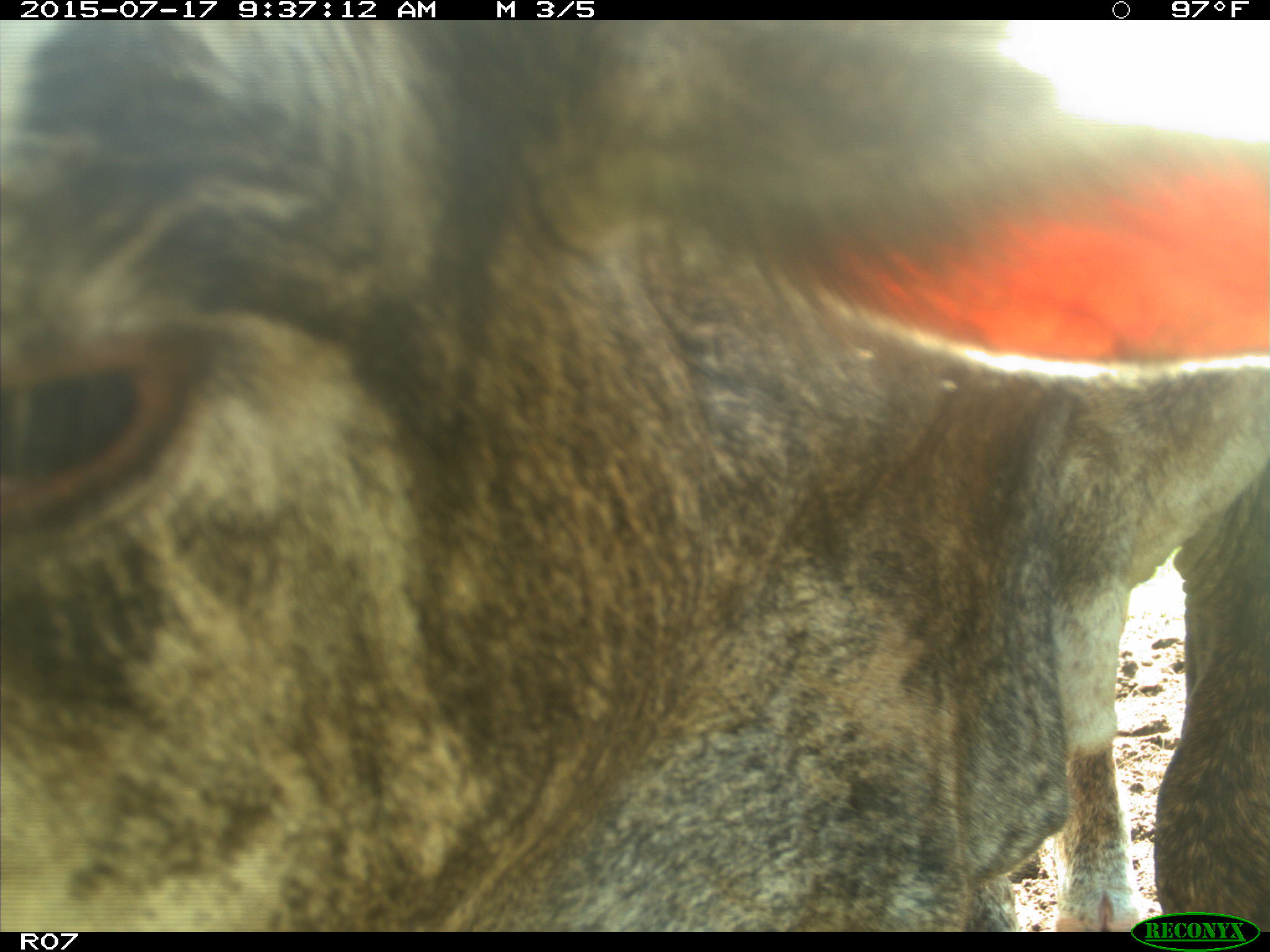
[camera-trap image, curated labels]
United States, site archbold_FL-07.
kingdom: Animalia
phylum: Chordata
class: Mammalia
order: Artiodactyla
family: Bovidae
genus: Bos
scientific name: Bos taurus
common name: domestic cow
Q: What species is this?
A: Bos taurus (domestic cow).